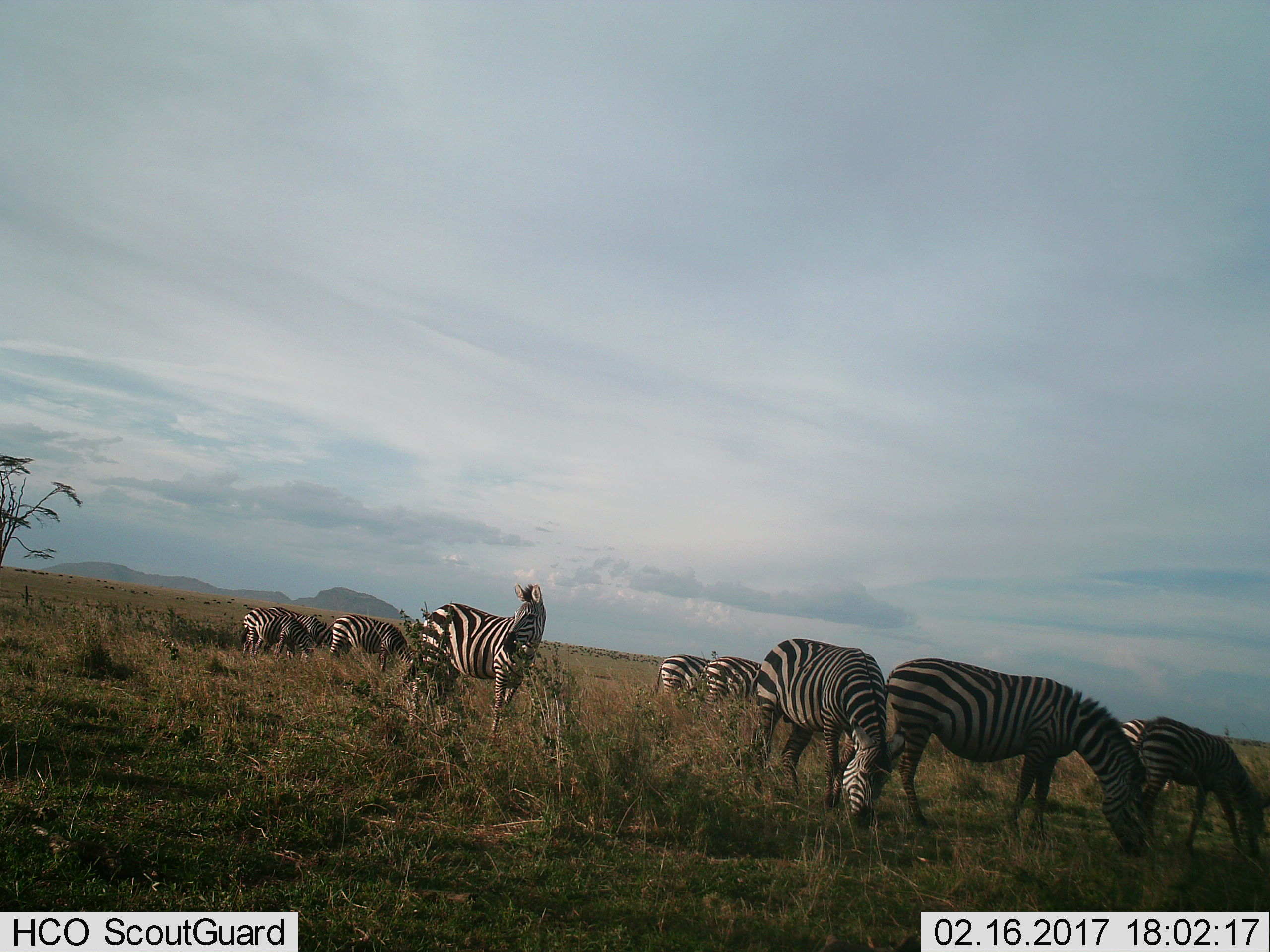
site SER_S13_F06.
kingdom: Animalia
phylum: Chordata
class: Mammalia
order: Perissodactyla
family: Equidae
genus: Equus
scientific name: Equus quagga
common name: plains zebra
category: zebraplains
Zebraplains (plains zebra) (Equus quagga), count 9. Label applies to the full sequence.